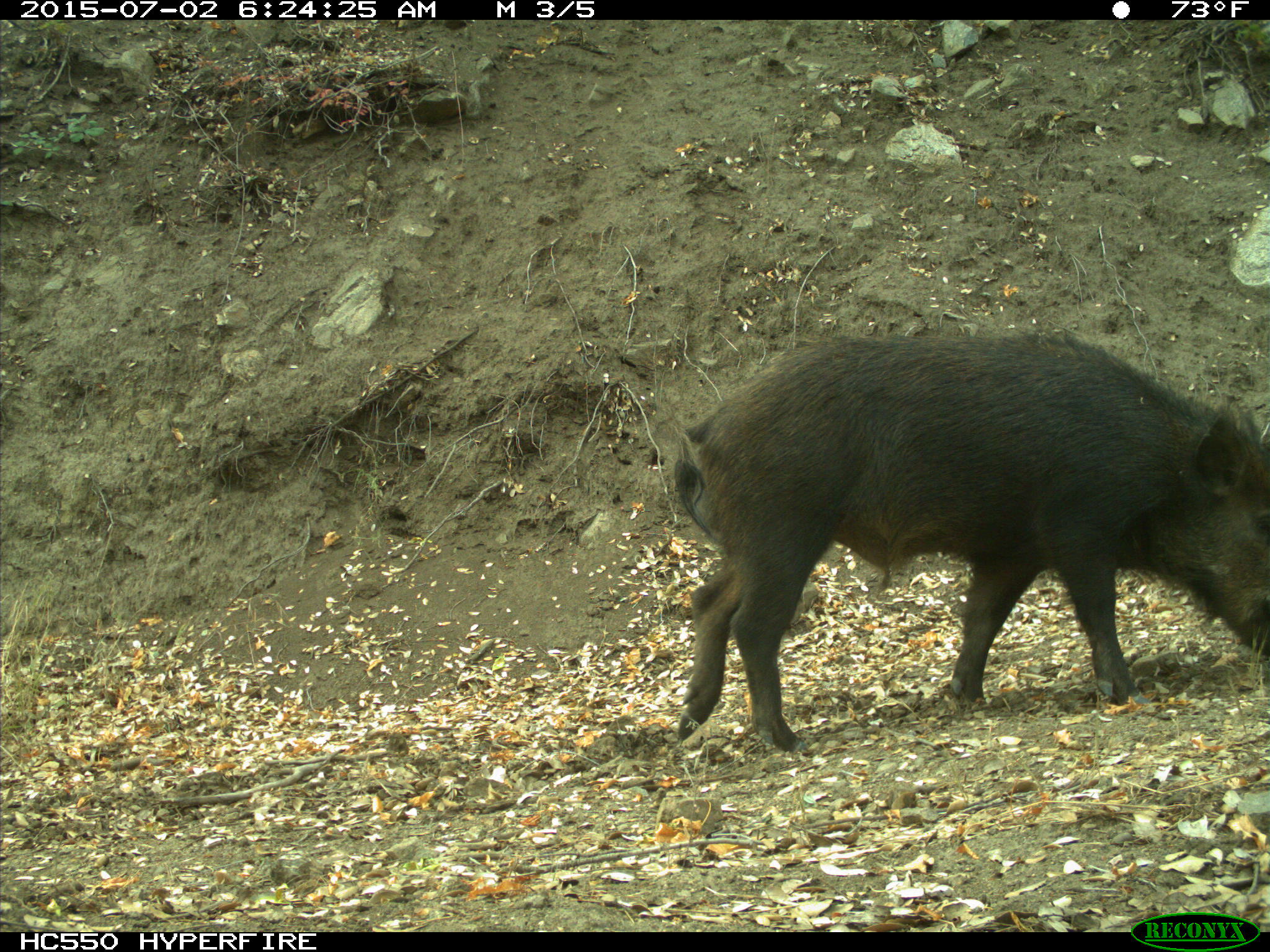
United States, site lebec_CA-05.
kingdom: Animalia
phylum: Chordata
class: Mammalia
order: Artiodactyla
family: Suidae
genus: Sus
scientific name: Sus scrofa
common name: wild boar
Sus scrofa (wild boar).